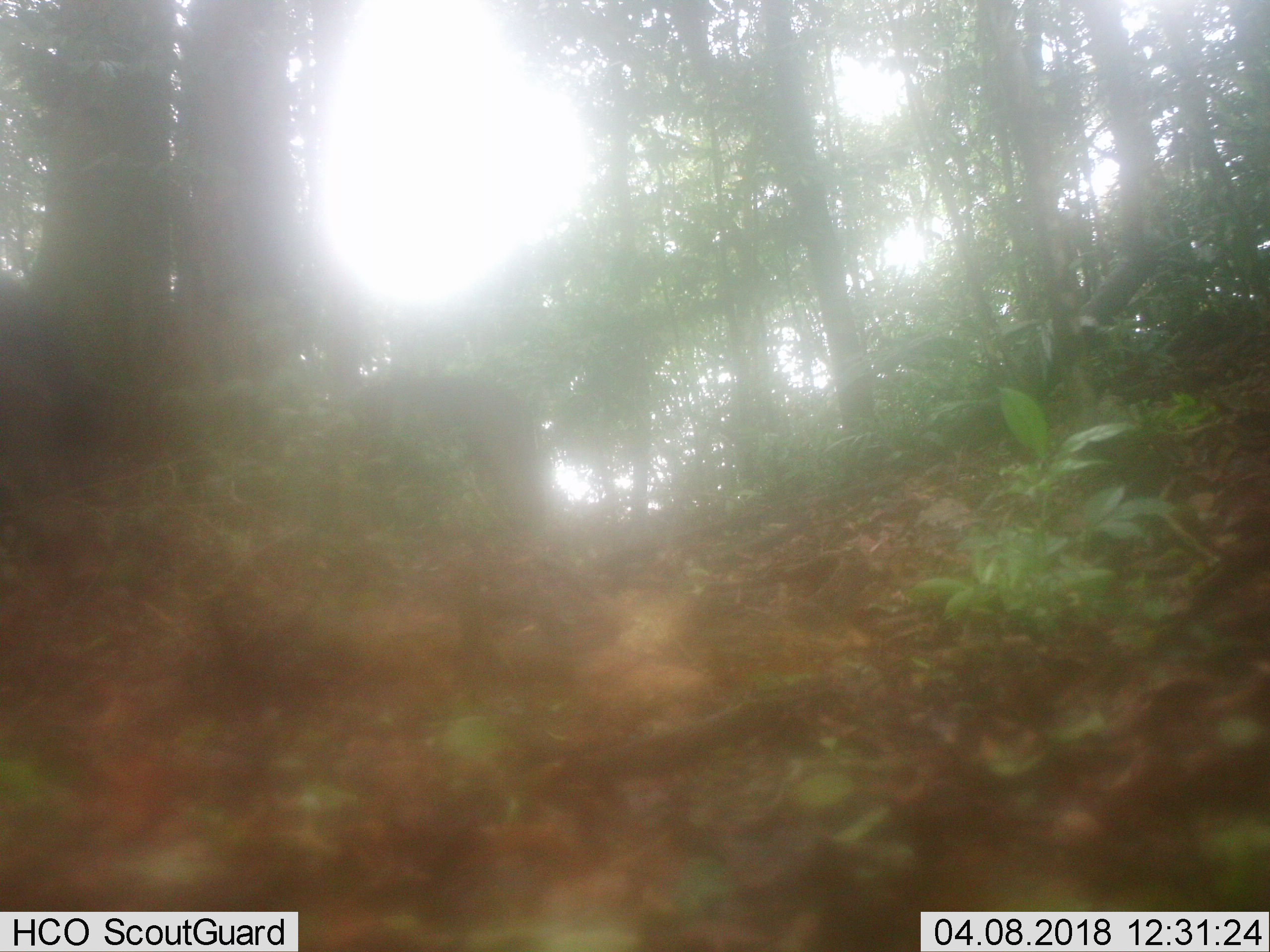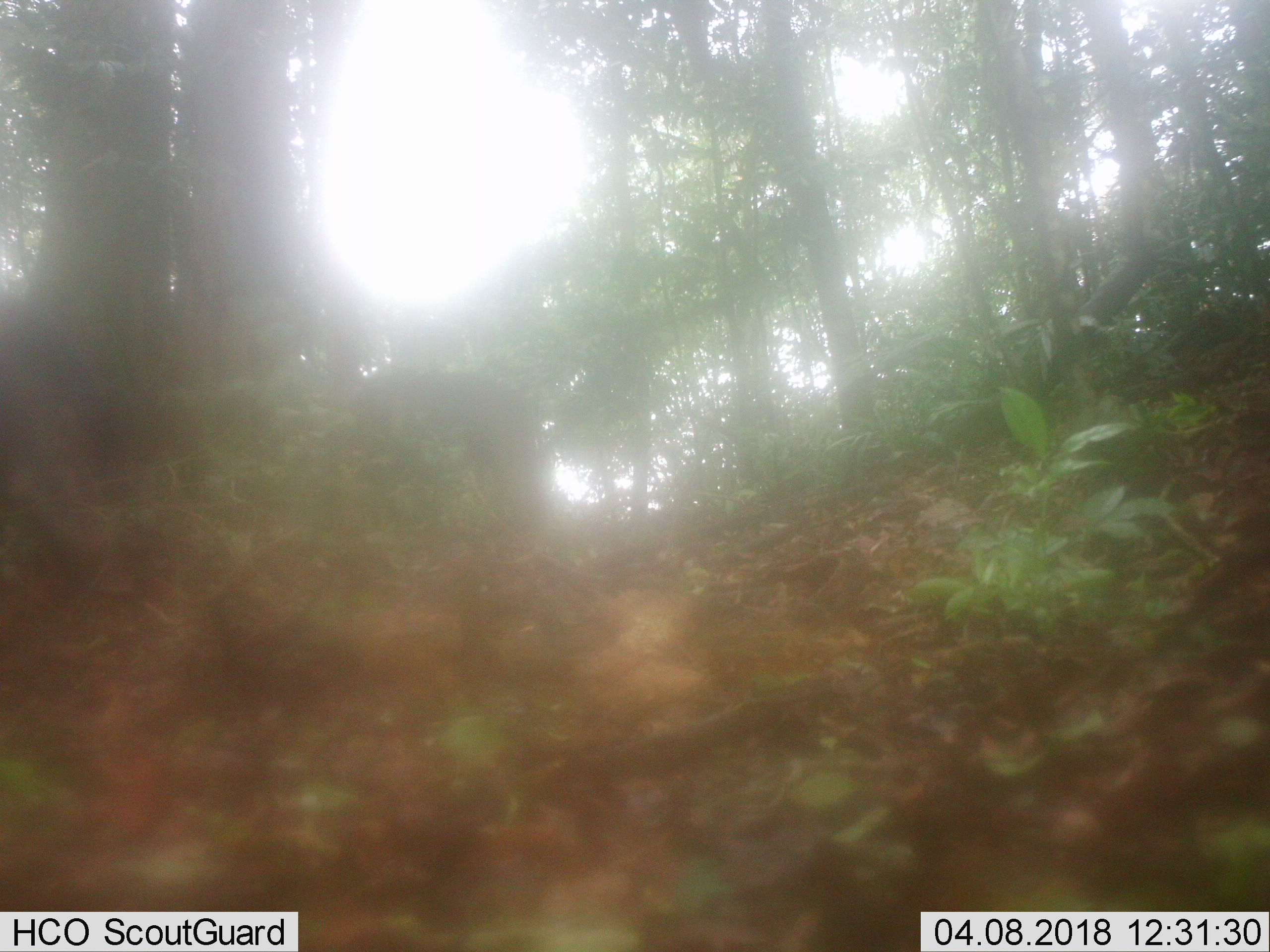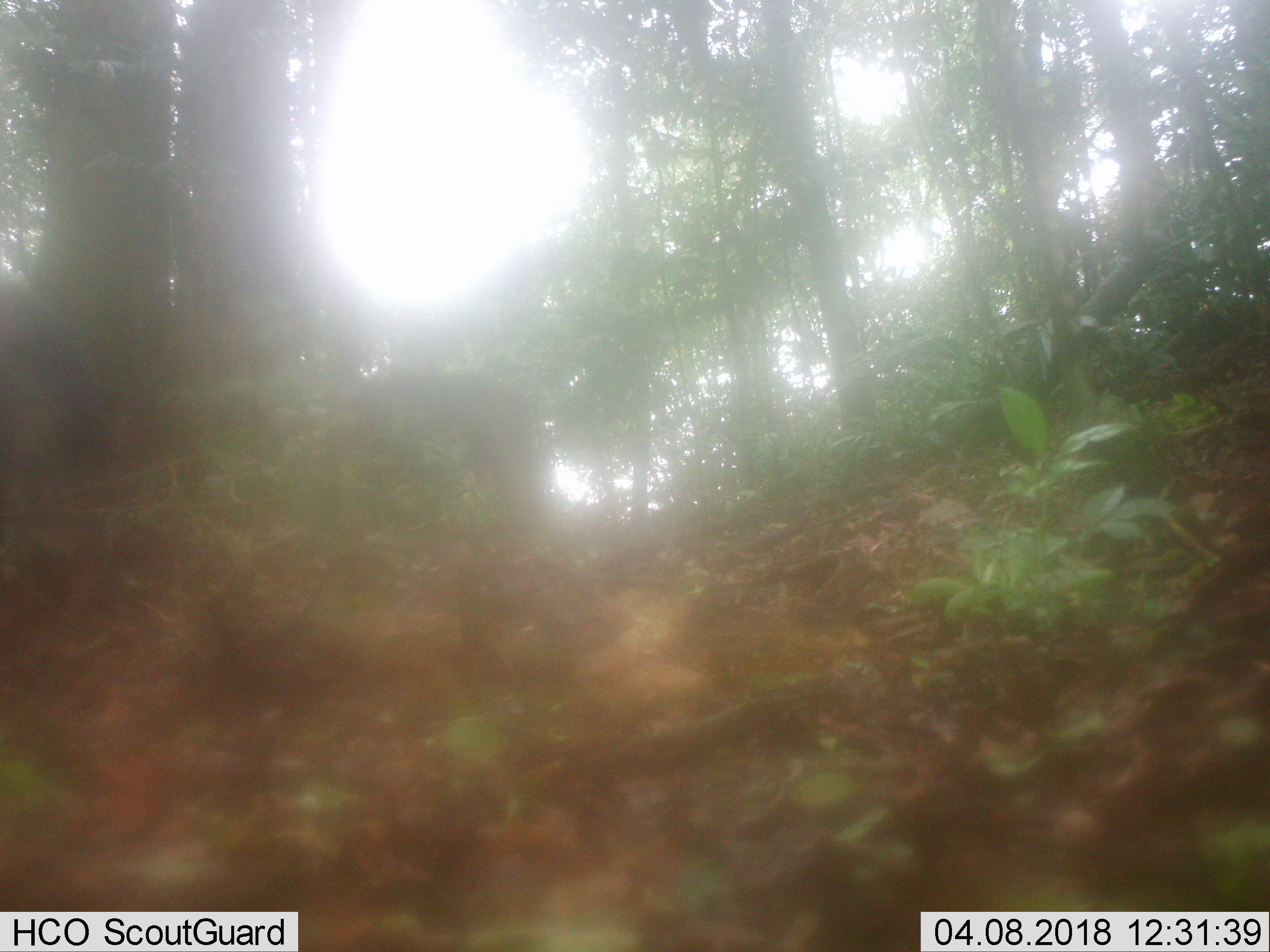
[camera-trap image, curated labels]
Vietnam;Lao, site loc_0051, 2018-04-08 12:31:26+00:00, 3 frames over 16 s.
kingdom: Animalia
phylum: Chordata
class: Mammalia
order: Artiodactyla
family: Suidae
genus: Sus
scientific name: Sus scrofa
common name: eurasian wild pig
Eurasian wild pig (Sus scrofa). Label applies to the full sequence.